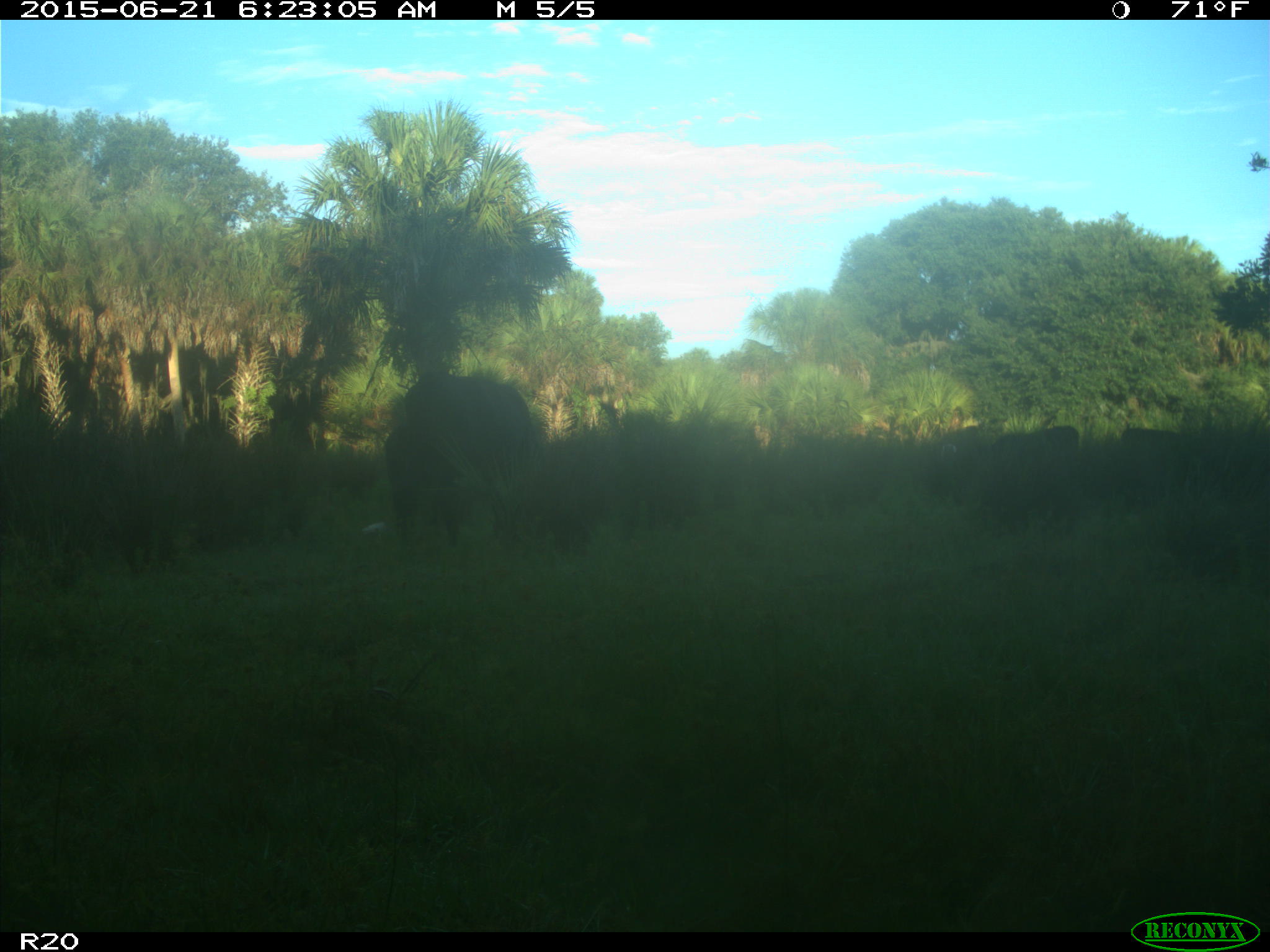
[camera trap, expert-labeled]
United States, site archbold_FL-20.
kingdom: Animalia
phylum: Chordata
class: Mammalia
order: Artiodactyla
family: Bovidae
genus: Bos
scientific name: Bos taurus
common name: domestic cow